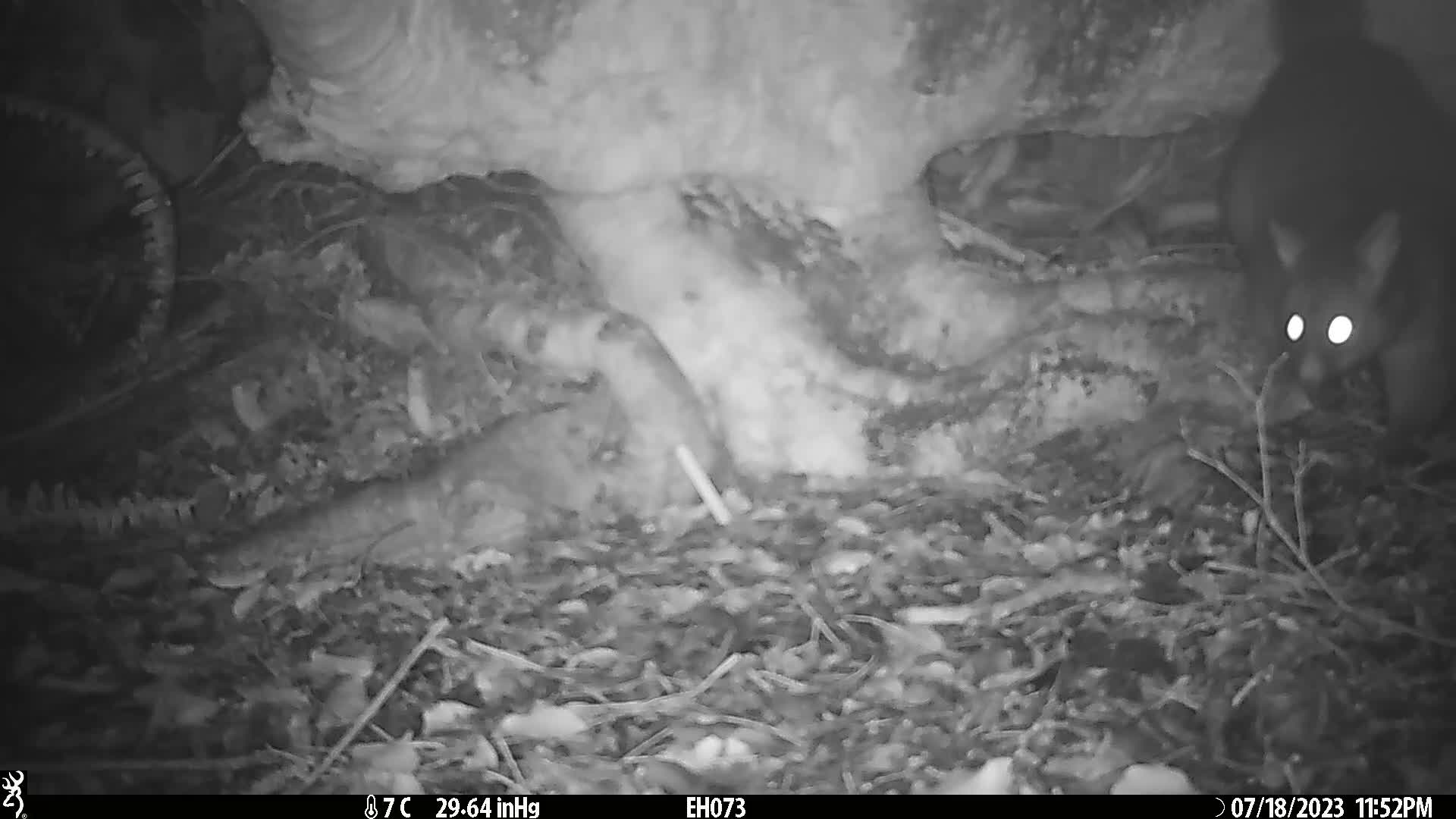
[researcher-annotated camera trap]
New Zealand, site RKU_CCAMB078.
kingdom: Animalia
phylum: Chordata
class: Mammalia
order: Diprotodontia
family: Phalangeridae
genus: Trichosurus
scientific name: Trichosurus vulpecula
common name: common brushtail possum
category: possum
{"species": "possum (common brushtail possum) (Trichosurus vulpecula)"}